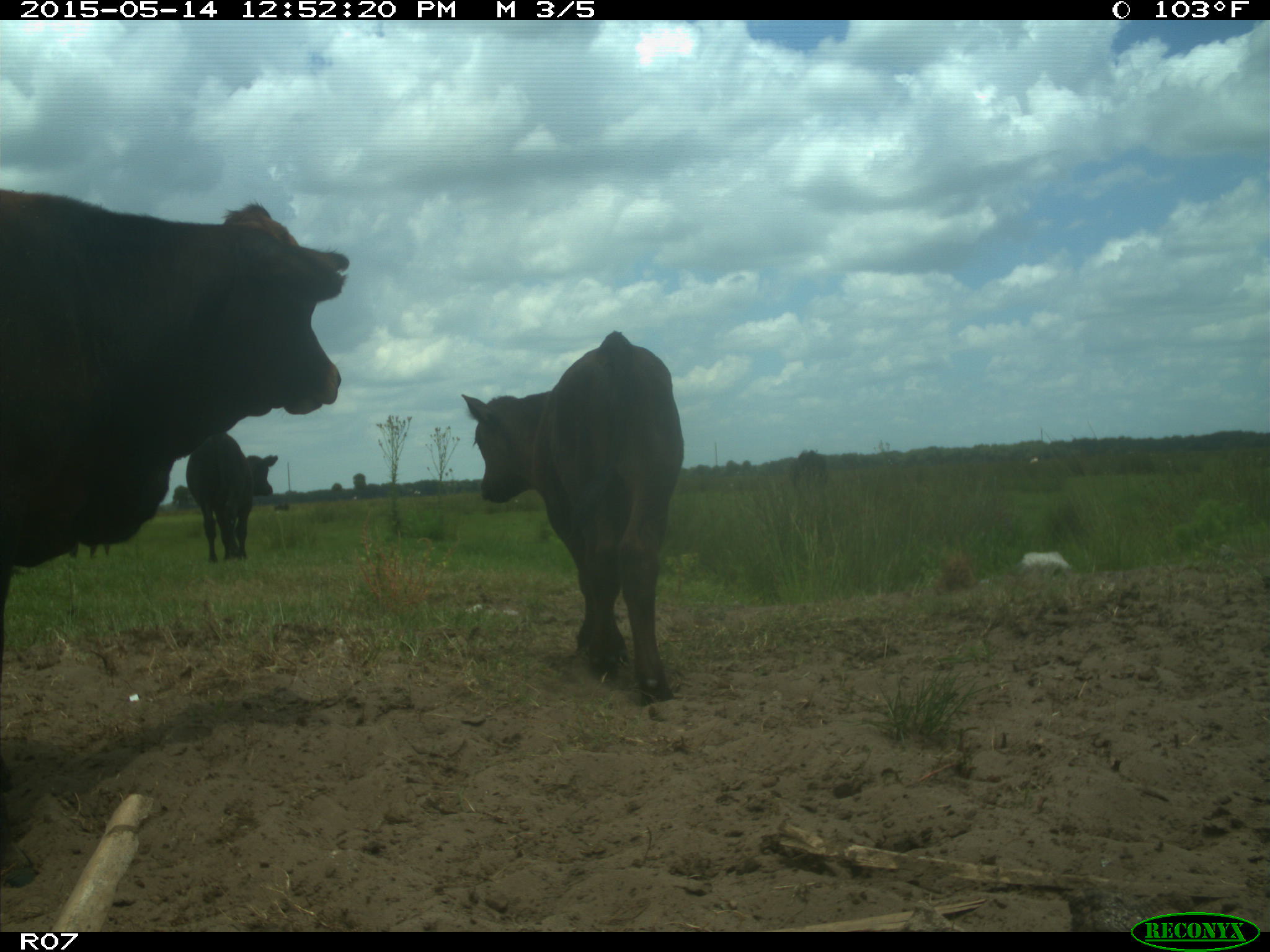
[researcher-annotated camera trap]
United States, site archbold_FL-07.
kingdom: Animalia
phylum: Chordata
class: Mammalia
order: Artiodactyla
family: Bovidae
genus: Bos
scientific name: Bos taurus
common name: domestic cow